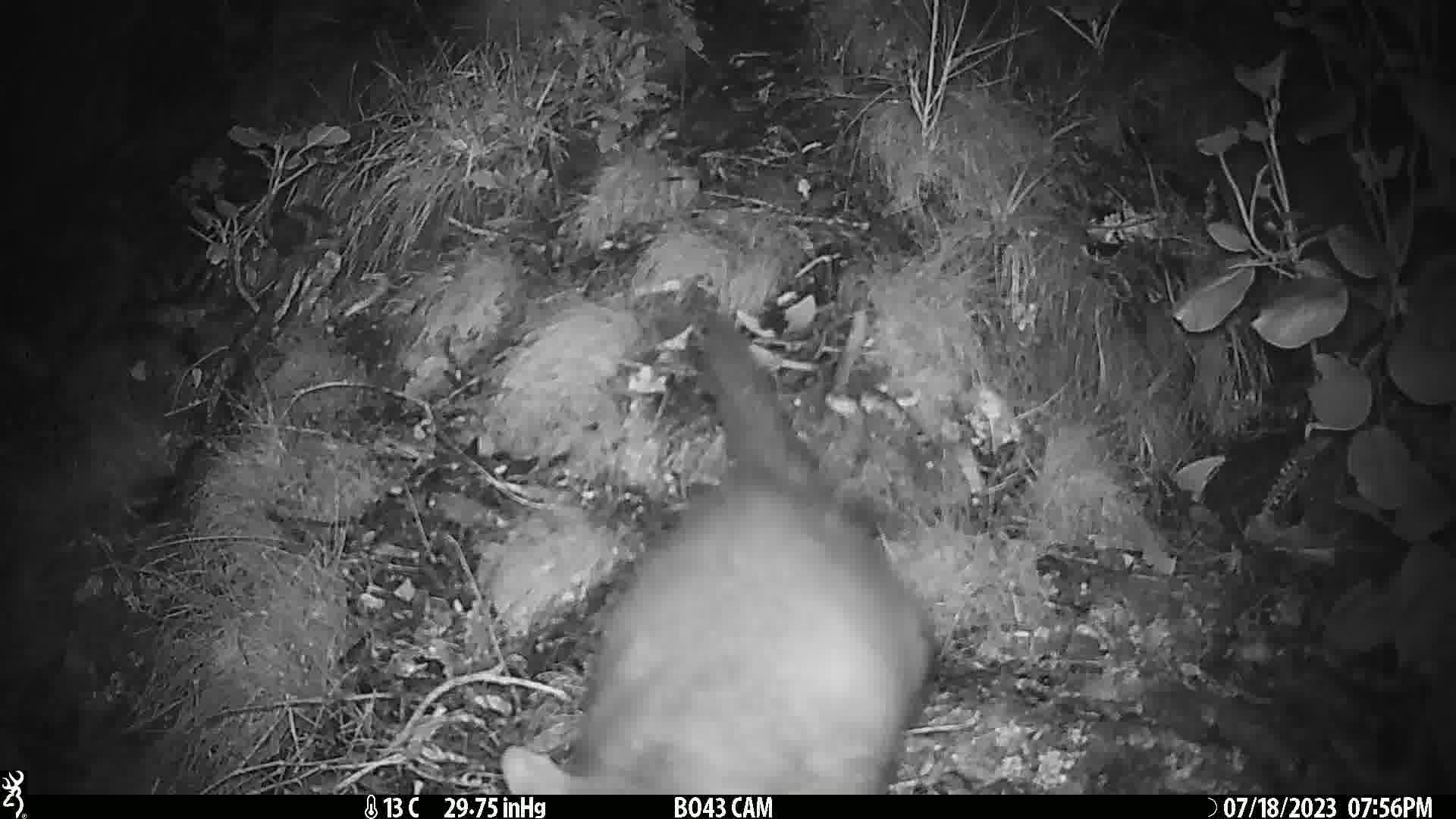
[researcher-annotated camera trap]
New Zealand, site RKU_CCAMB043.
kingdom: Animalia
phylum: Chordata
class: Mammalia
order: Diprotodontia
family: Phalangeridae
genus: Trichosurus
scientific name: Trichosurus vulpecula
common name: common brushtail possum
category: possum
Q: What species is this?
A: Possum (common brushtail possum) (Trichosurus vulpecula).